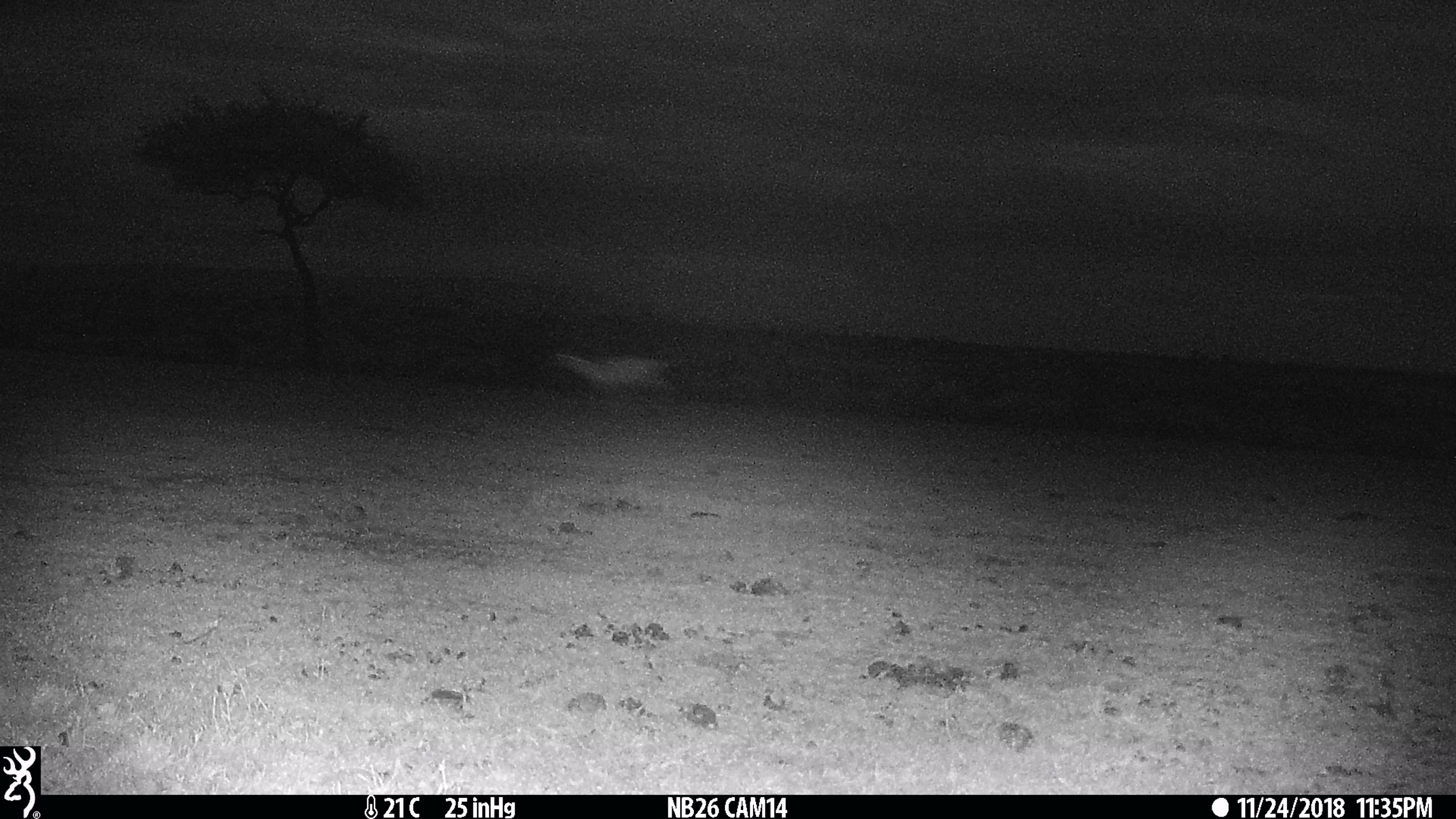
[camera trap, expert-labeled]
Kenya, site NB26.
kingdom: Animalia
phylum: Chordata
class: Mammalia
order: Artiodactyla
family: Bovidae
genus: Eudorcas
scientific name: Eudorcas thomsonii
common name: thomon's gazelle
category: gazelle thomsons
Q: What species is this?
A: Gazelle thomsons (thomon's gazelle) (Eudorcas thomsonii).